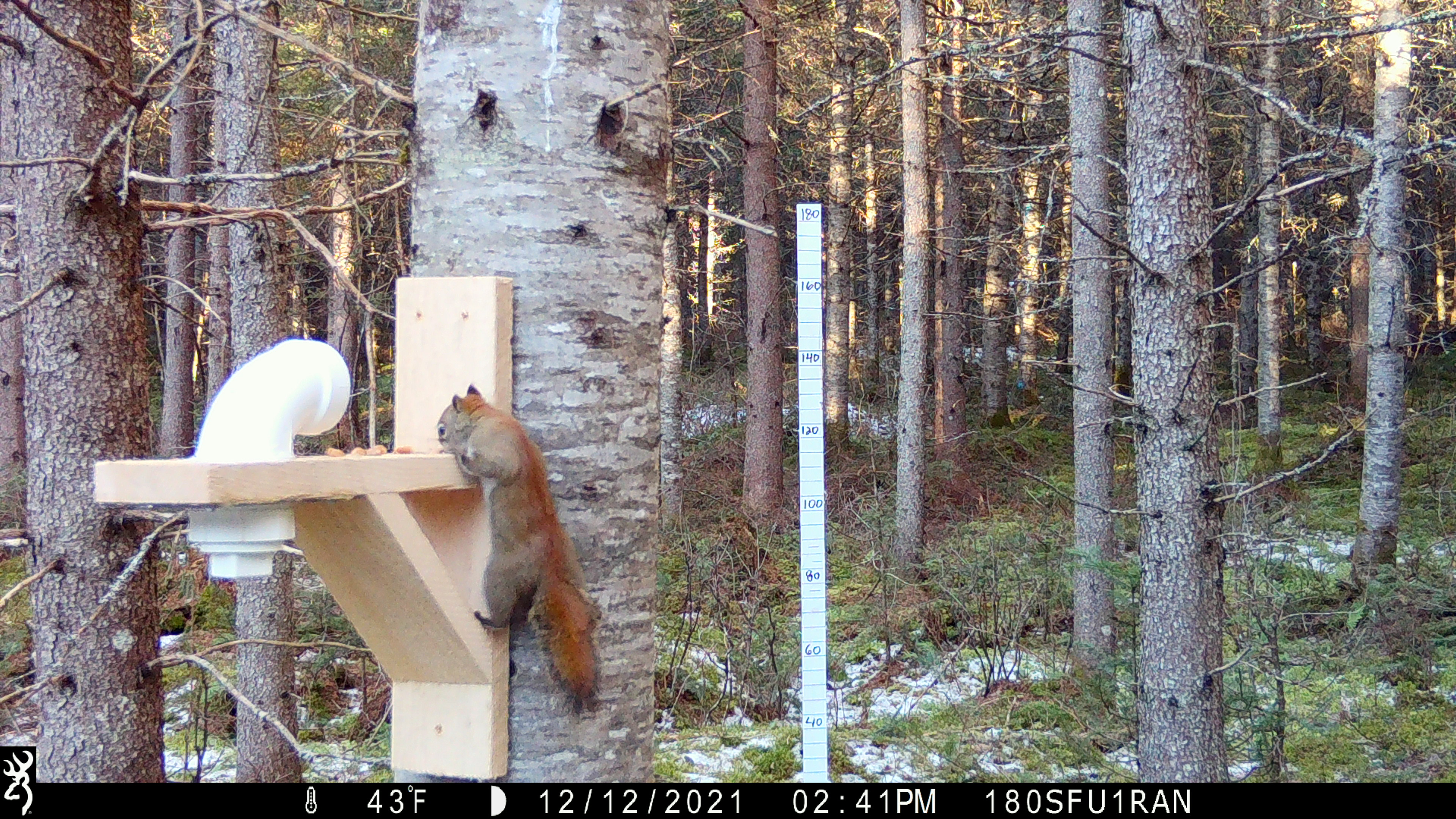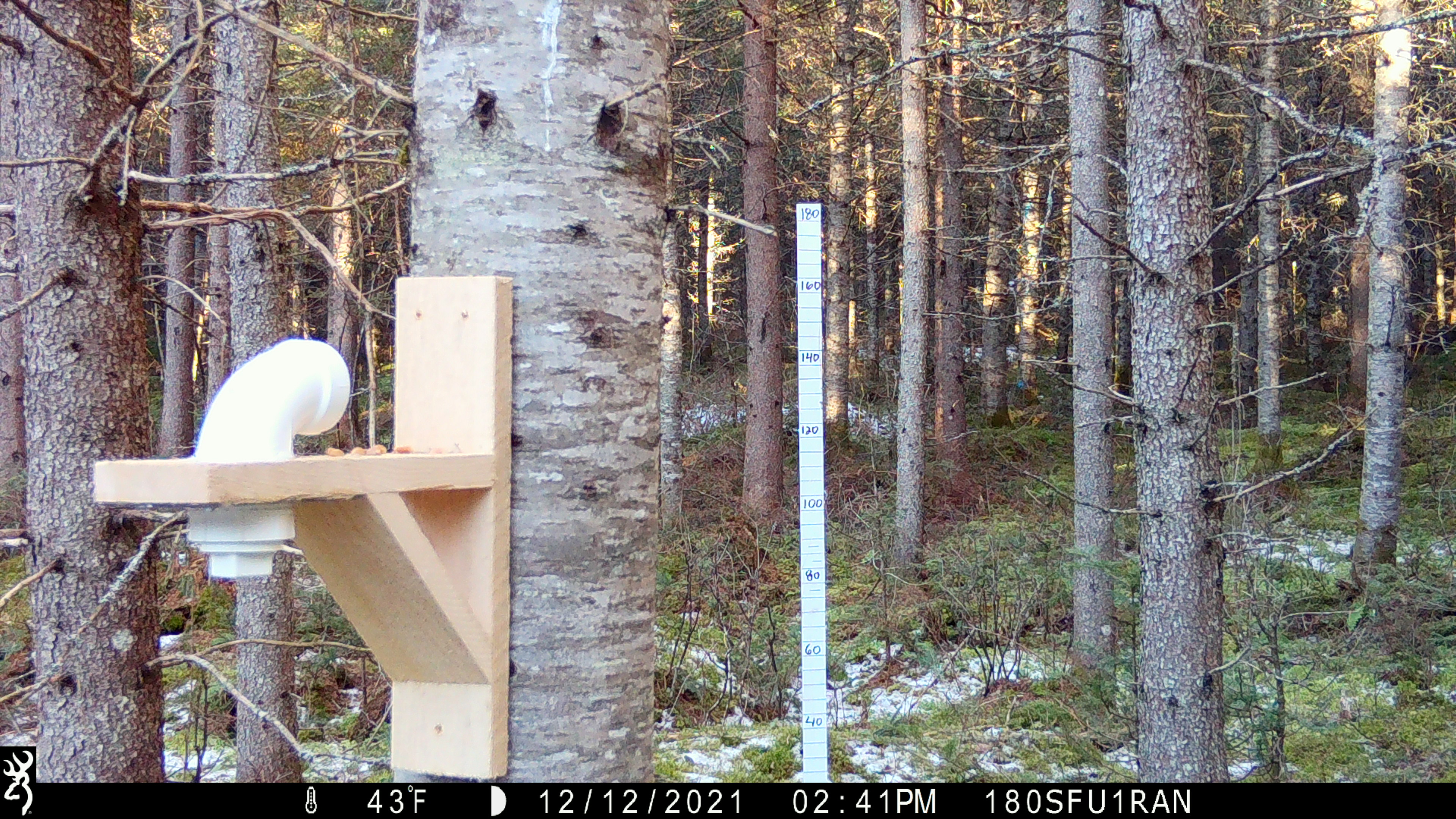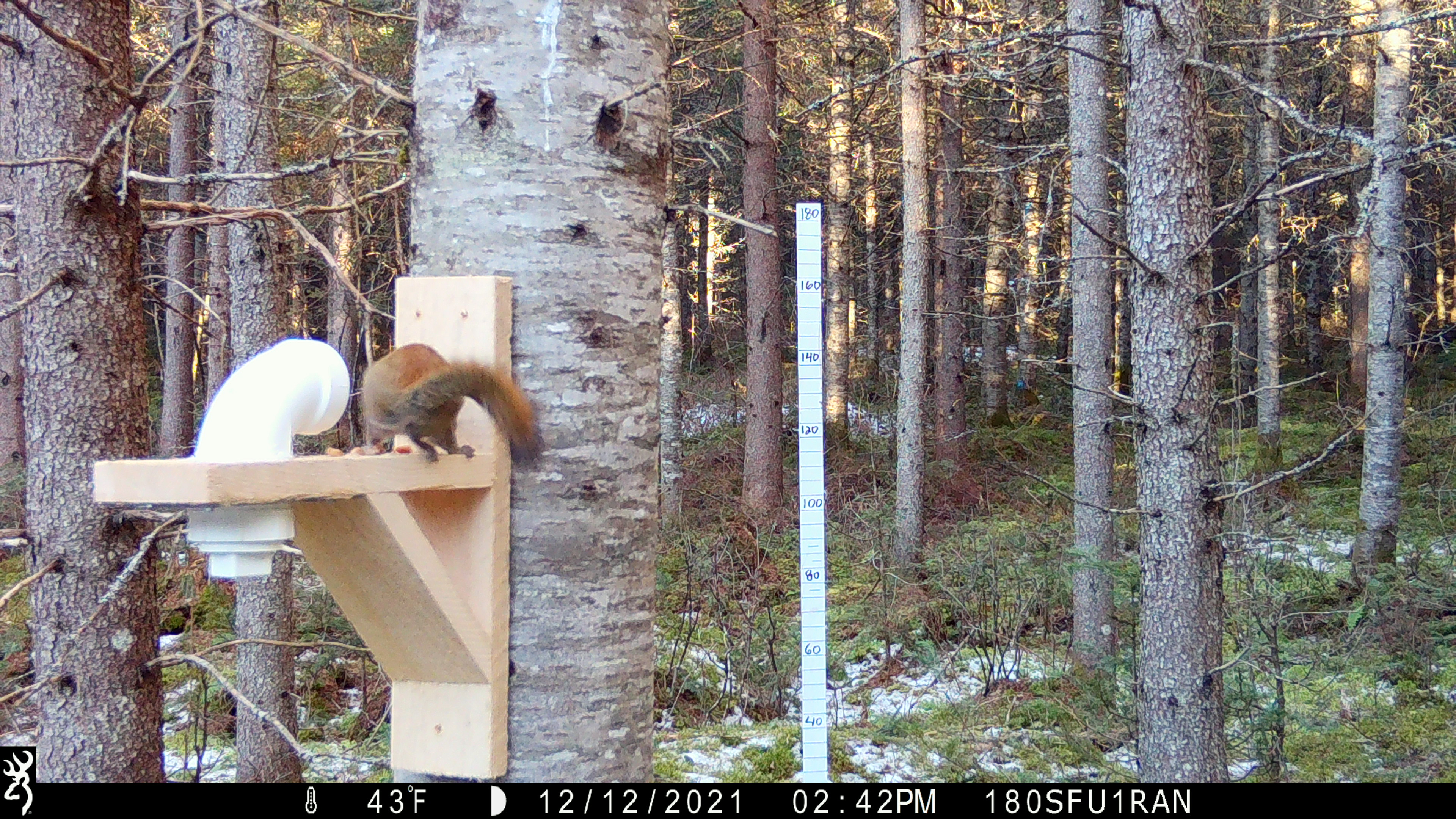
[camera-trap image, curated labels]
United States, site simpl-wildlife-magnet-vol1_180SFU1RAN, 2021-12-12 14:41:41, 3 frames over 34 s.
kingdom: Animalia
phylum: Chordata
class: Mammalia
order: Rodentia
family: Sciuridae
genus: Tamiasciurus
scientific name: Tamiasciurus hudsonicus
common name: red squirrel